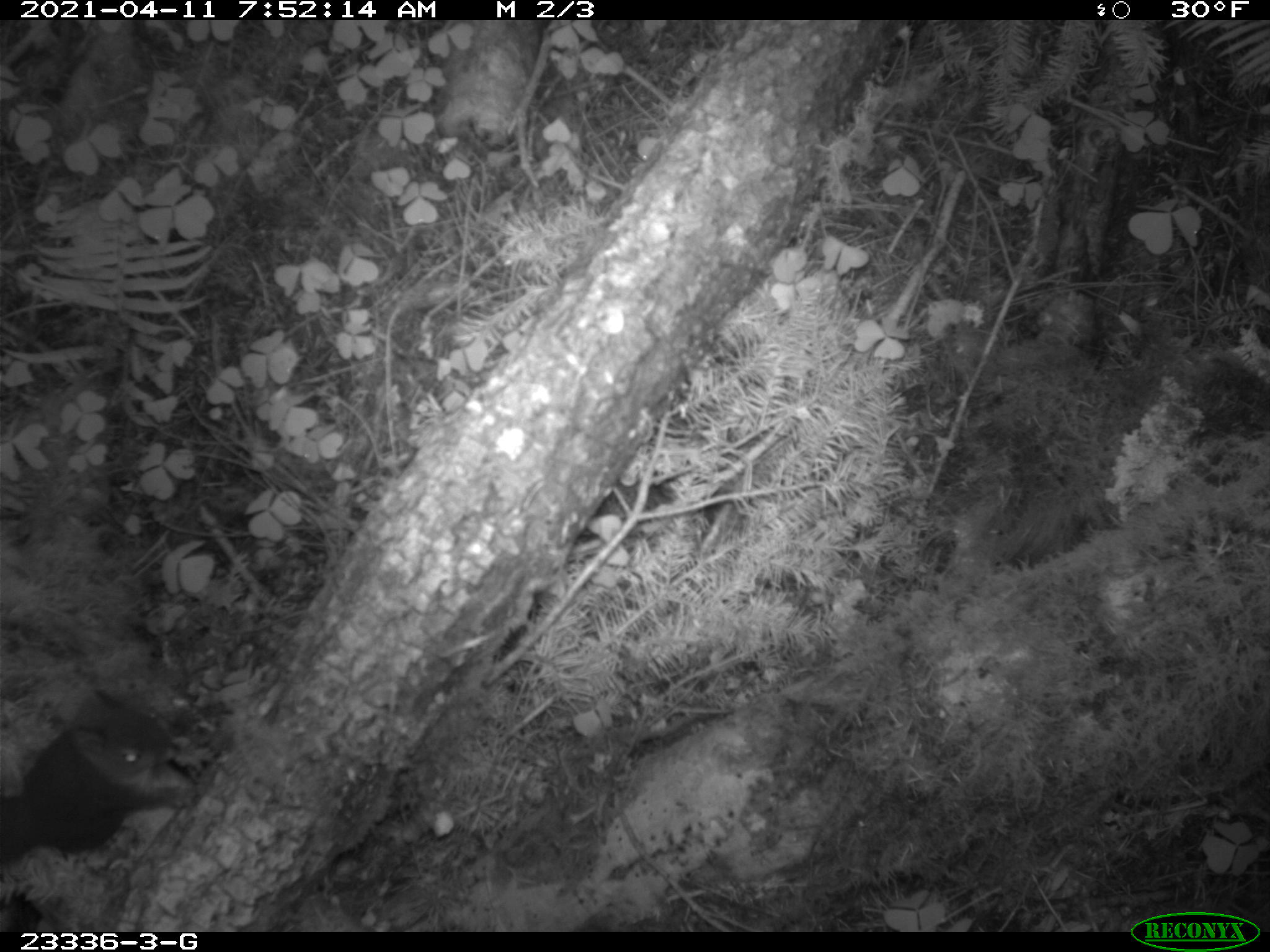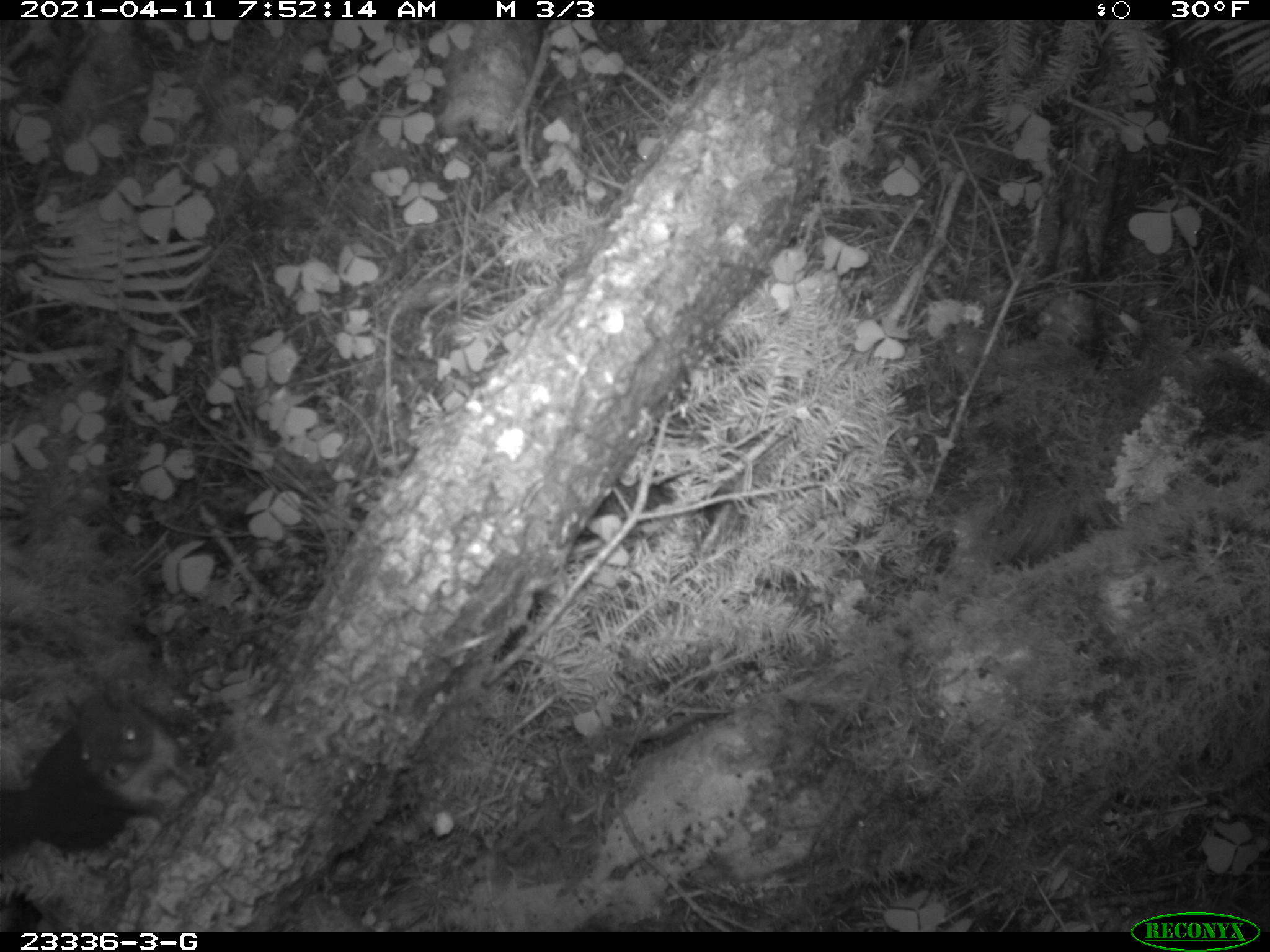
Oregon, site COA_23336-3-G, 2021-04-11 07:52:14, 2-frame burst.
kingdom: Animalia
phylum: Chordata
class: Mammalia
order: Rodentia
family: Sciuridae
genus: Tamiasciurus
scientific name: Tamiasciurus douglasii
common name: douglas squirrel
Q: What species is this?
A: Douglas squirrel (Tamiasciurus douglasii).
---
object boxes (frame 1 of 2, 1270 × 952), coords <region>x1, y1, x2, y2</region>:
douglas squirrel: <region>0, 690, 197, 872</region>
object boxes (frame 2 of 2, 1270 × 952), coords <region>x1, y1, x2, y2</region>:
douglas squirrel: <region>0, 674, 192, 861</region>